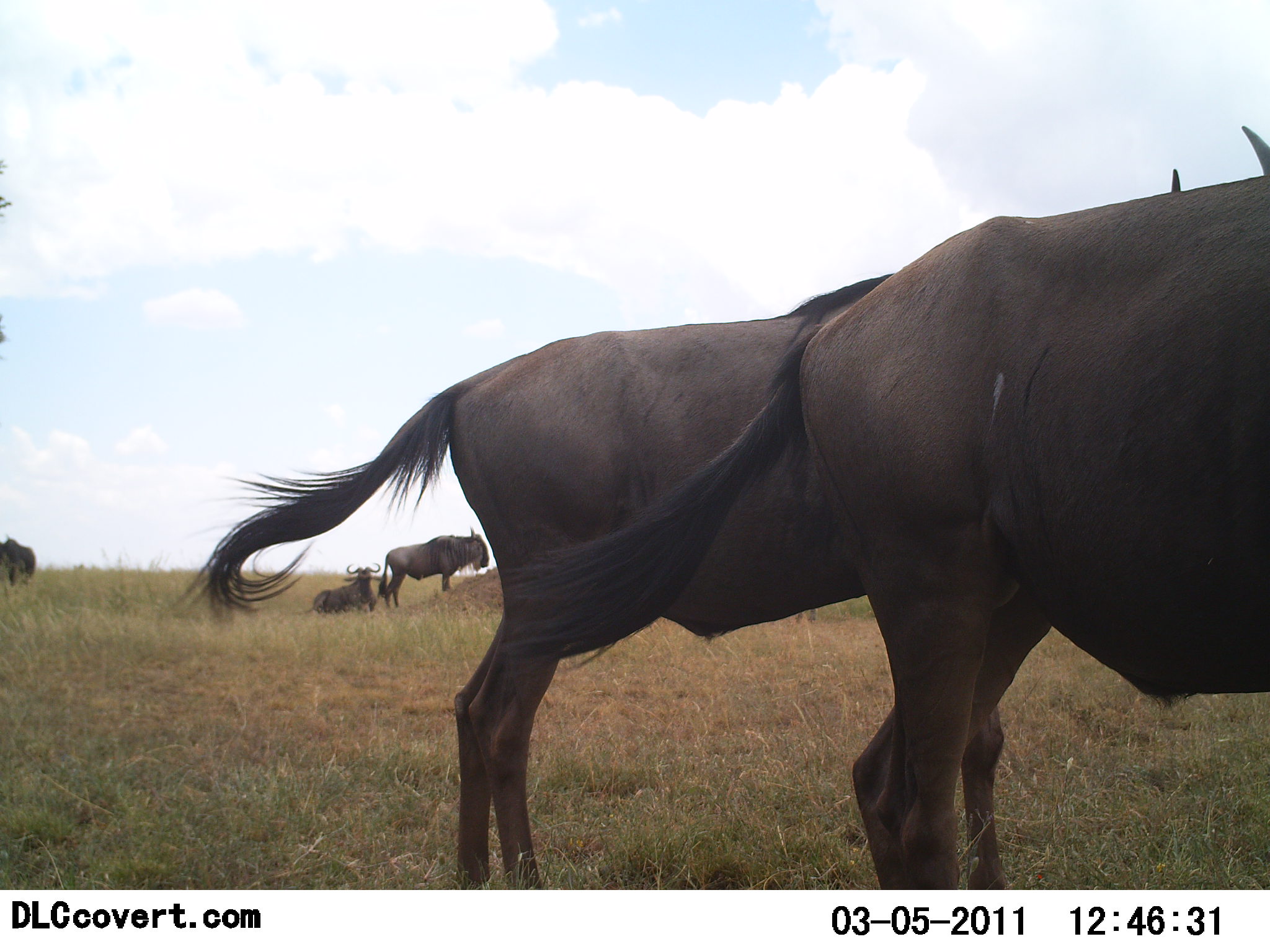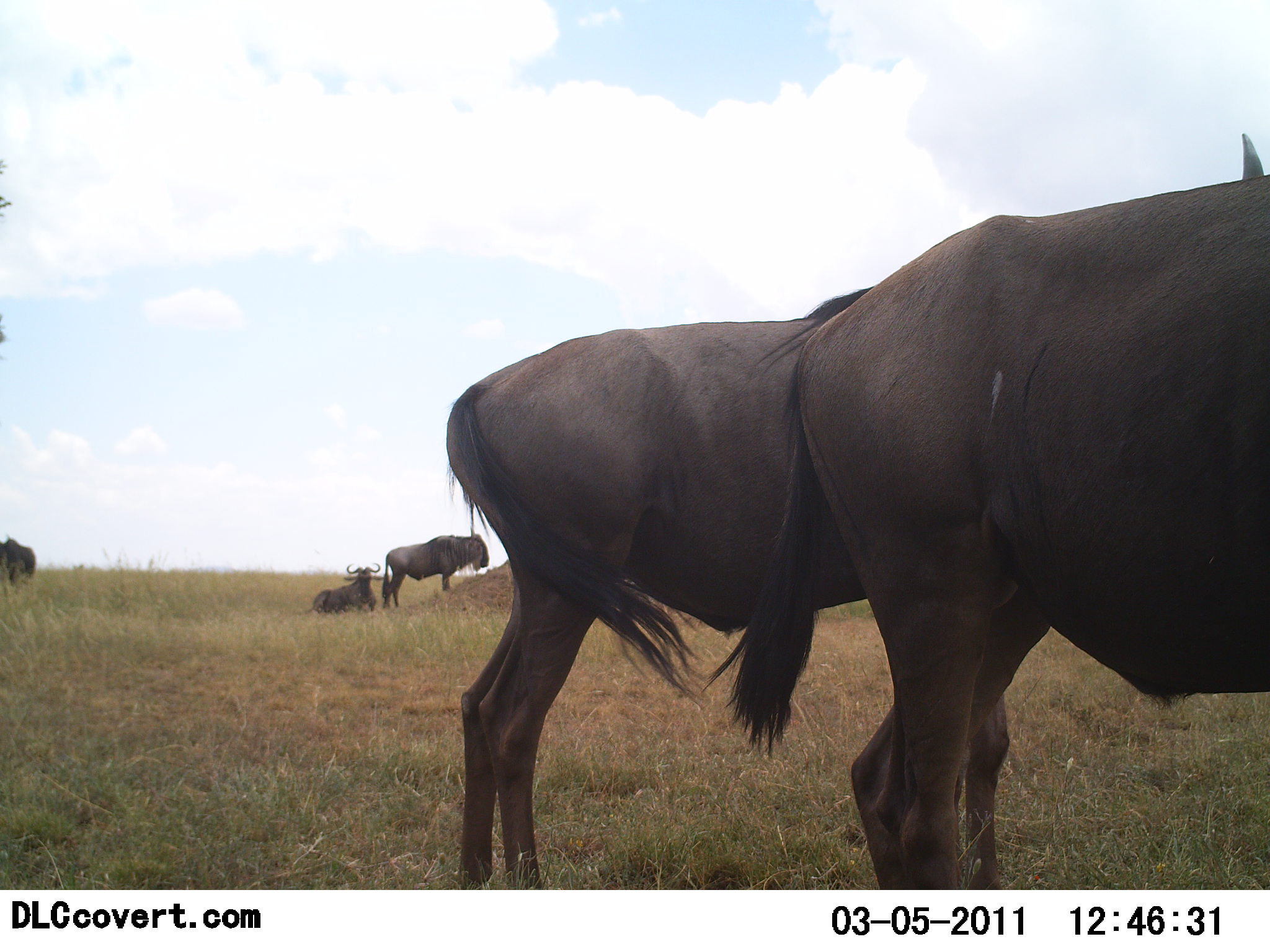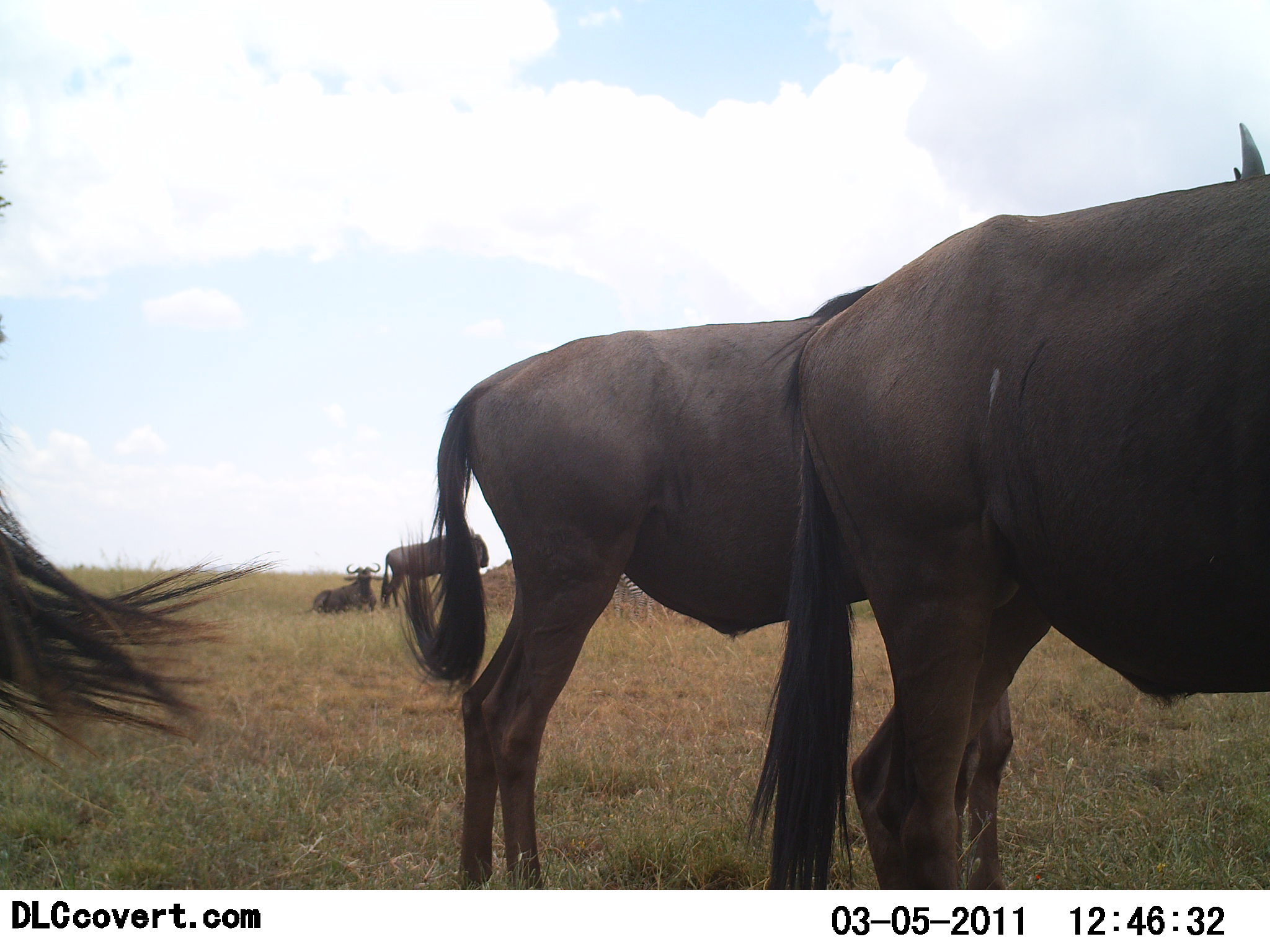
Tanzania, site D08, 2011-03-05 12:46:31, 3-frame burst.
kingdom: Animalia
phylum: Chordata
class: Mammalia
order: Artiodactyla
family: Bovidae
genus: Connochaetes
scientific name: Connochaetes taurinus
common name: blue wildebeest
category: wildebeest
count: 5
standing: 94%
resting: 88%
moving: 6%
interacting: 0%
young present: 0%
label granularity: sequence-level